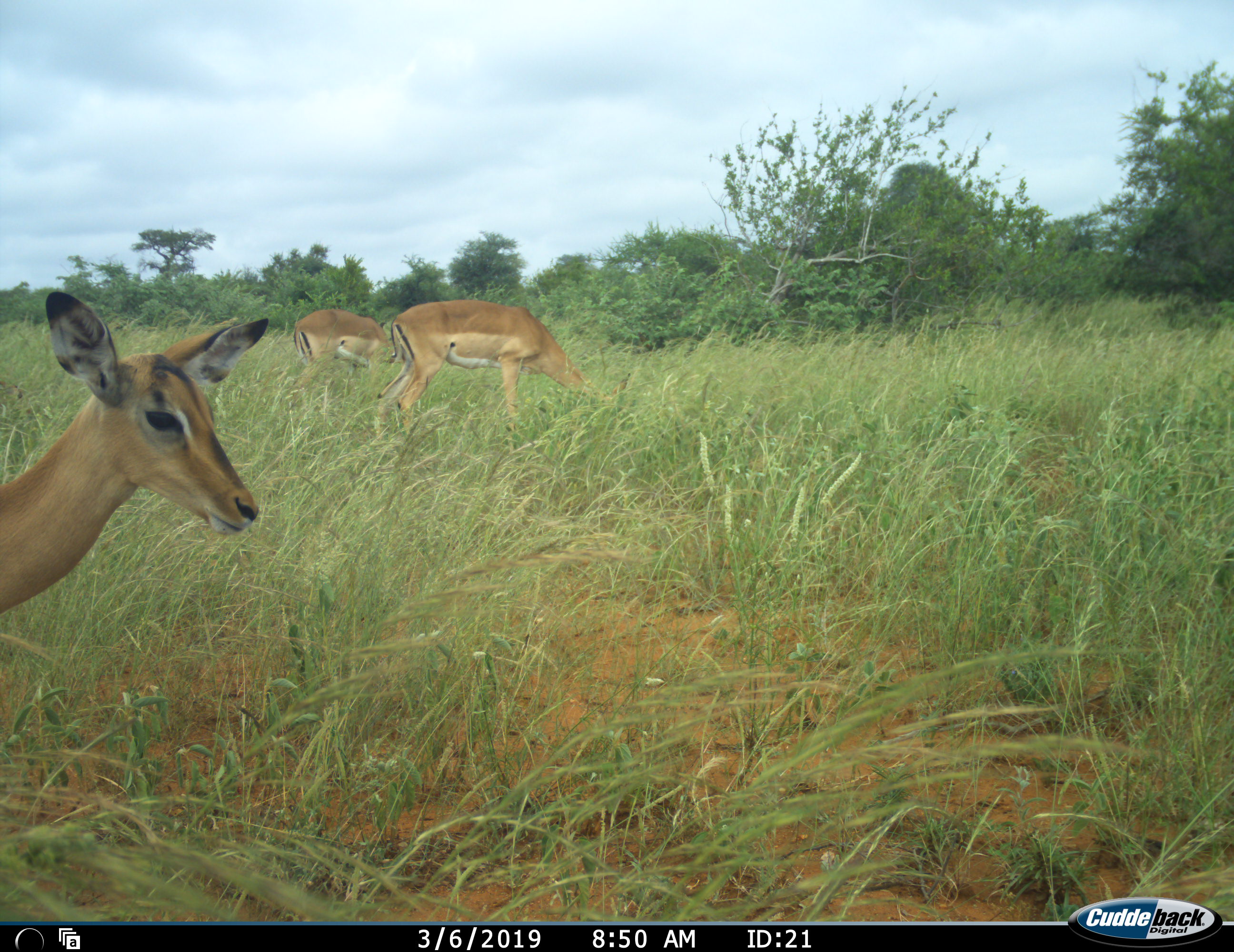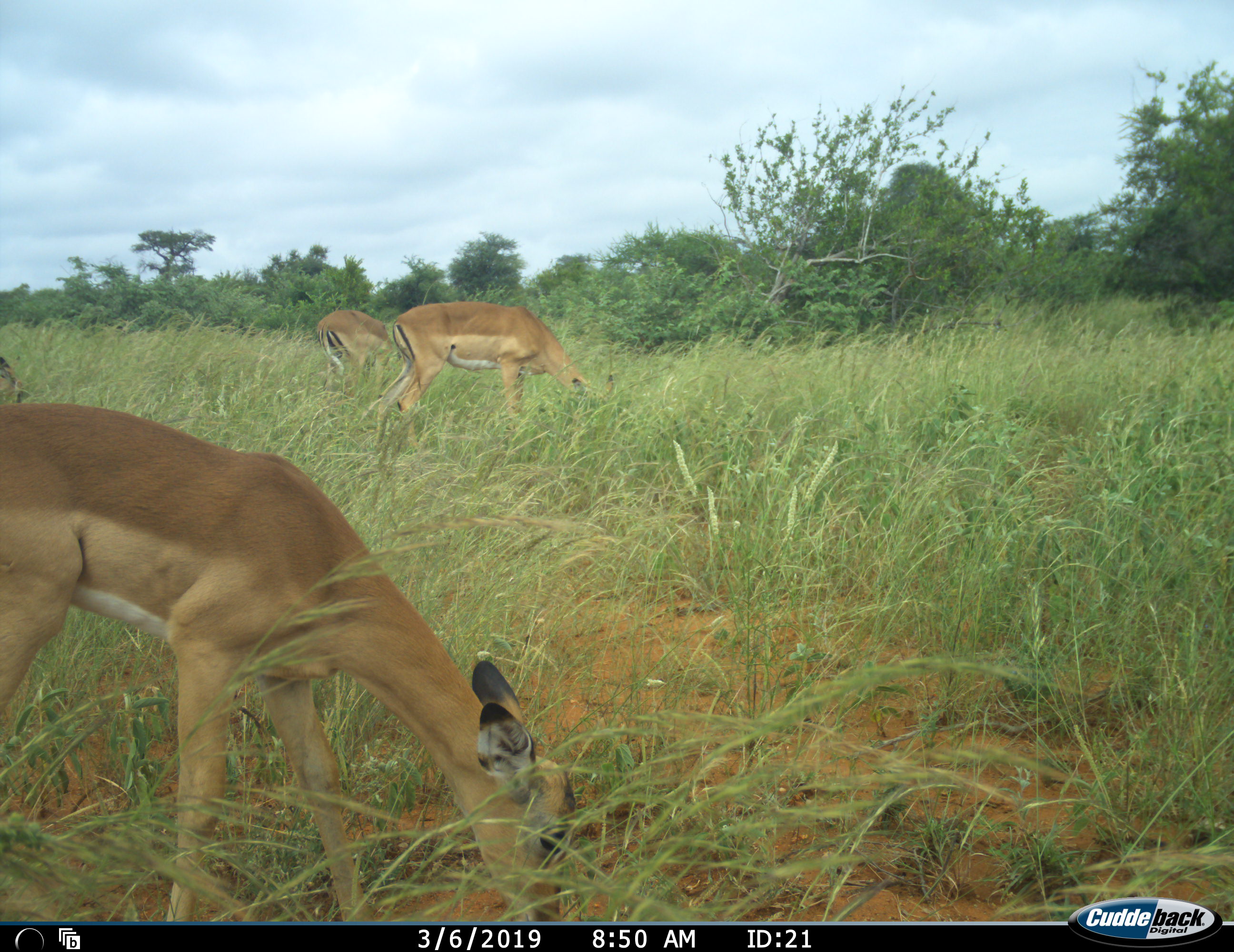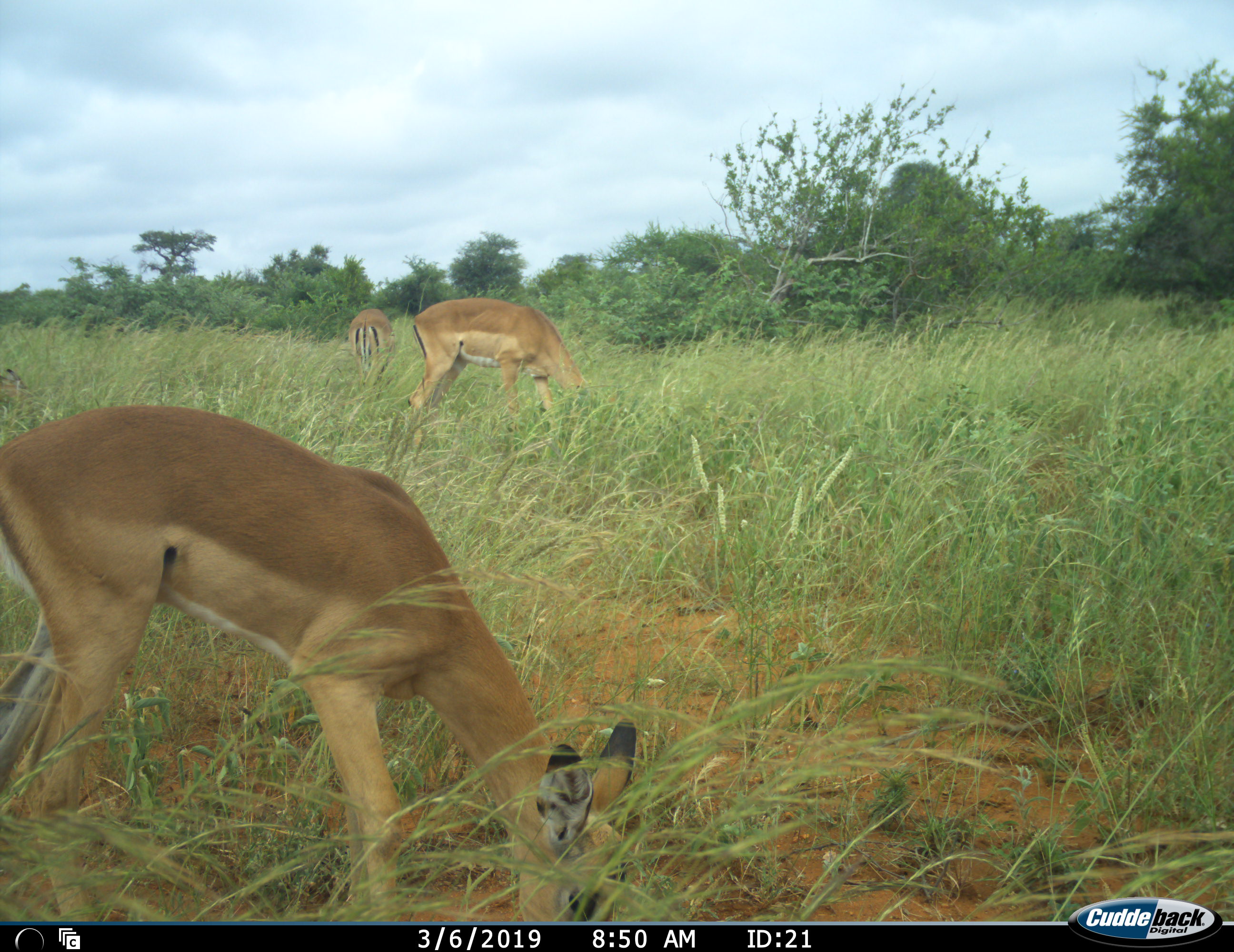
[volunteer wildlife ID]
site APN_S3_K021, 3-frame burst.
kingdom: Animalia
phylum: Chordata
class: Mammalia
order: Artiodactyla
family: Bovidae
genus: Aepyceros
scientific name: Aepyceros melampus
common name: impala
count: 4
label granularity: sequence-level